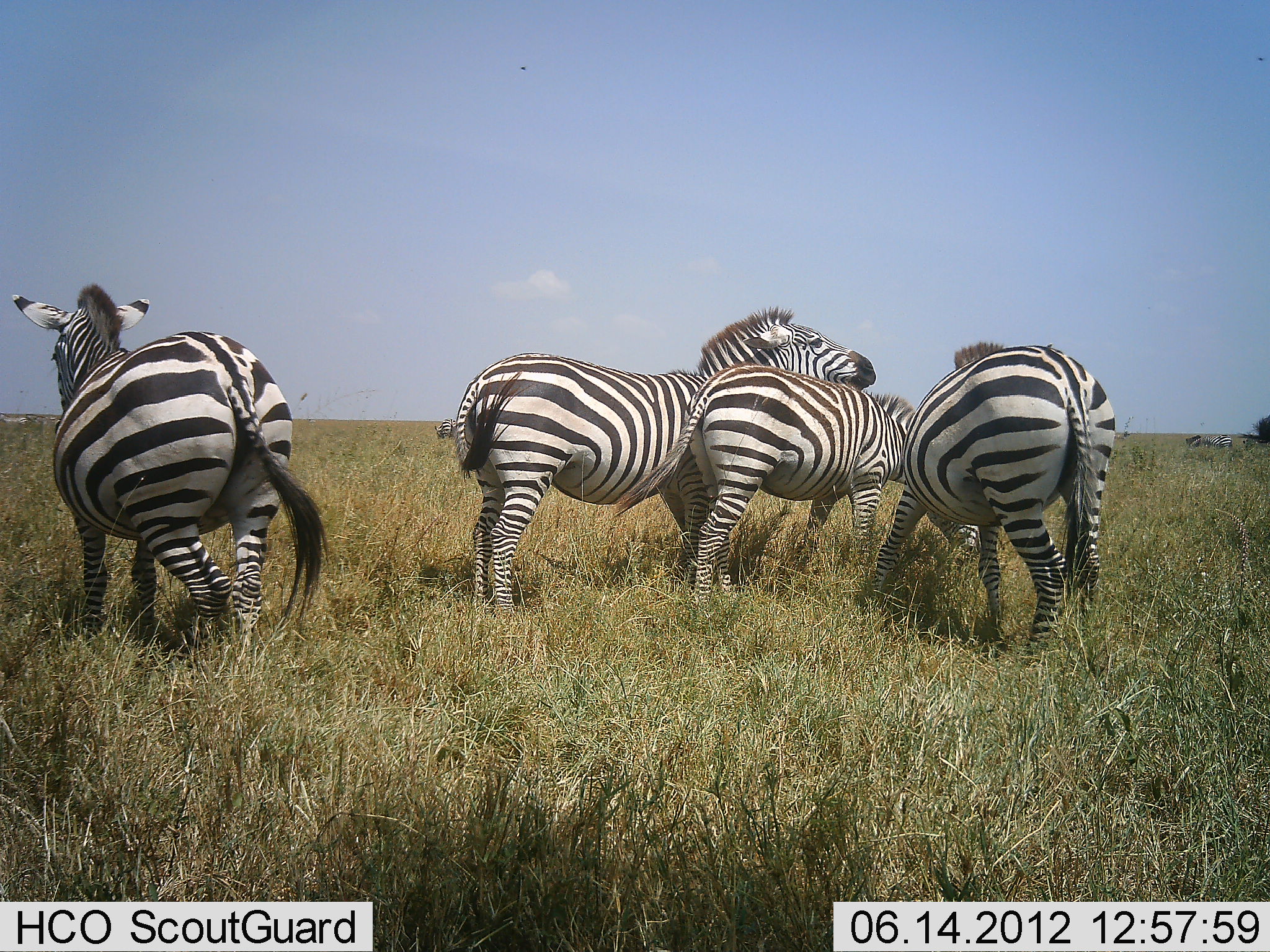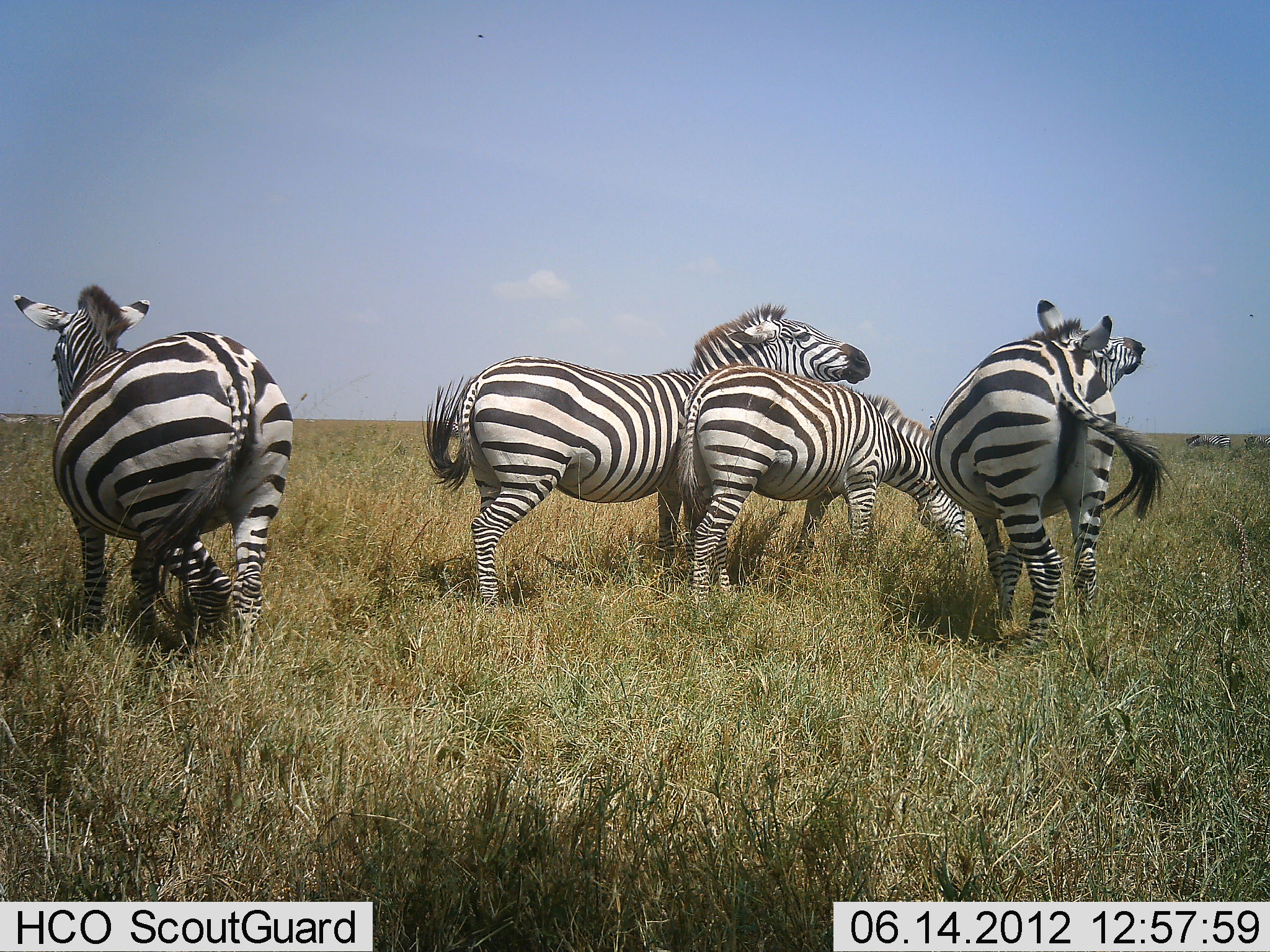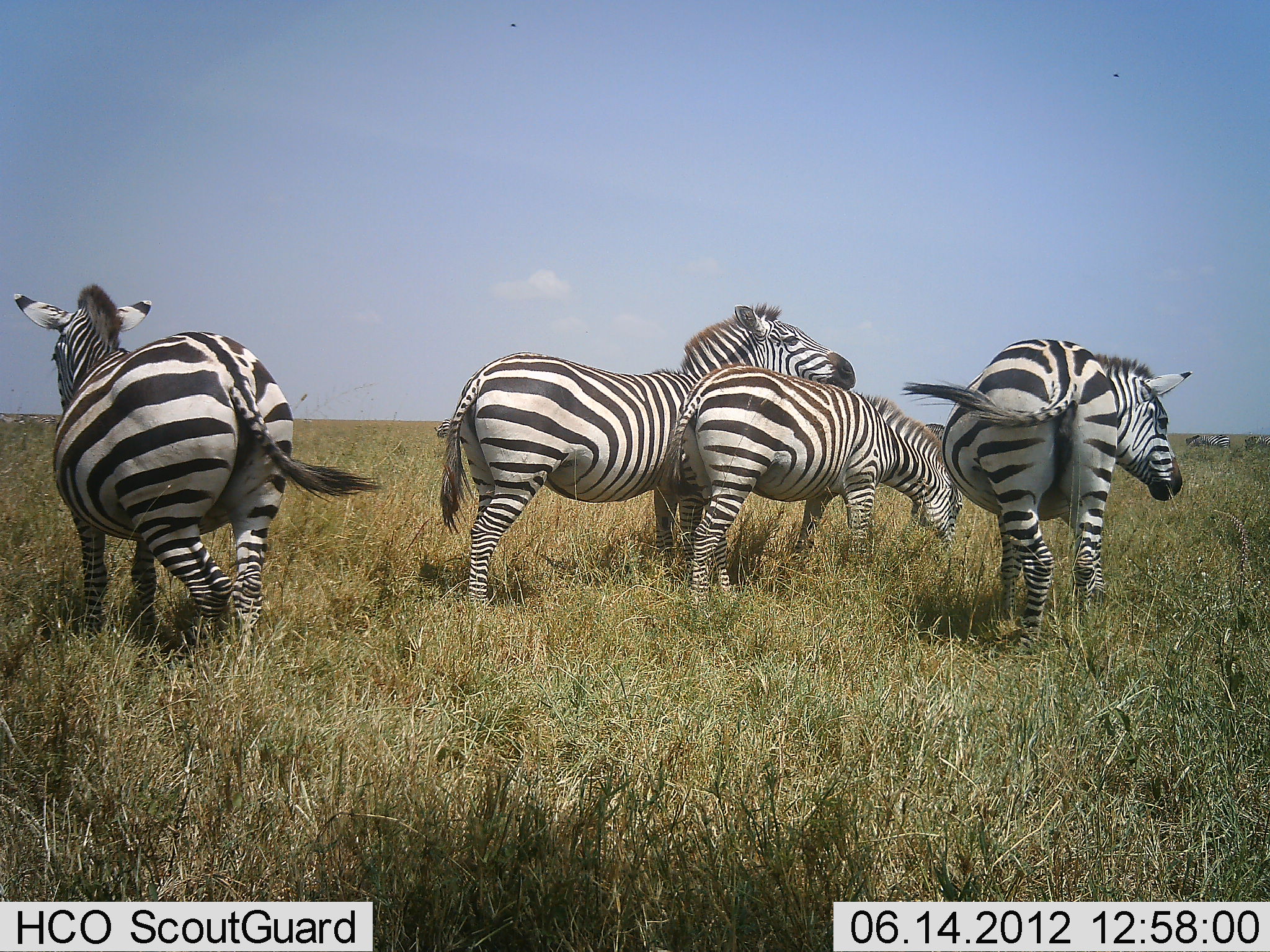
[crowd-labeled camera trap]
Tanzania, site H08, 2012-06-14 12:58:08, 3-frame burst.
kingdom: Animalia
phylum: Chordata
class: Mammalia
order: Perissodactyla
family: Equidae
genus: Equus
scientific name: Equus quagga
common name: plains zebra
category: zebra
Zebra (plains zebra) (Equus quagga), count 4. Behavior (volunteer vote fractions): standing 82%, resting 9%, moving 0%, interacting 45%. Young present (vote fraction): 0%. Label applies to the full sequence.